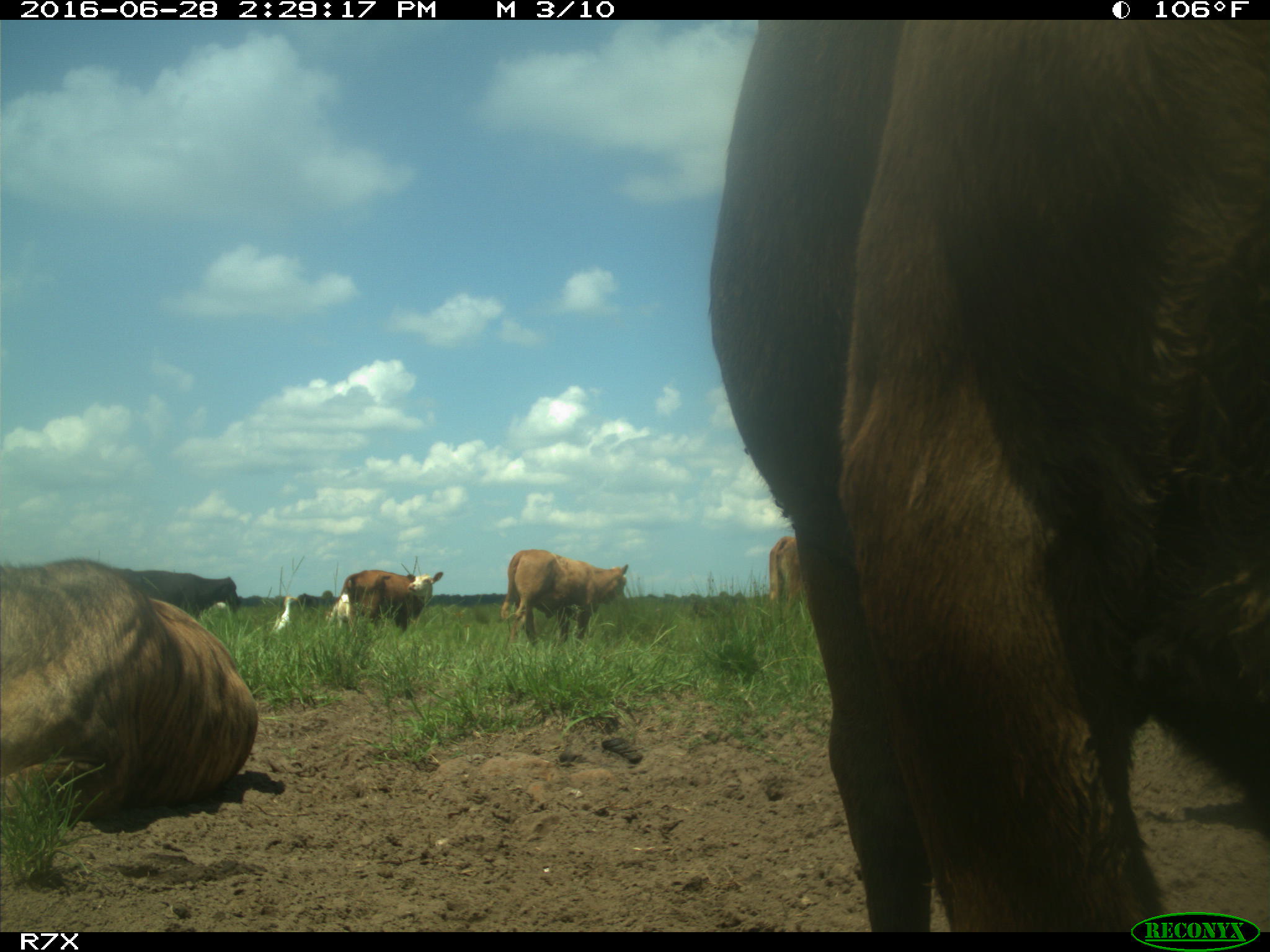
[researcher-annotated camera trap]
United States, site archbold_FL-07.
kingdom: Animalia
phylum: Chordata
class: Mammalia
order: Artiodactyla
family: Bovidae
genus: Bos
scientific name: Bos taurus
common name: domestic cow